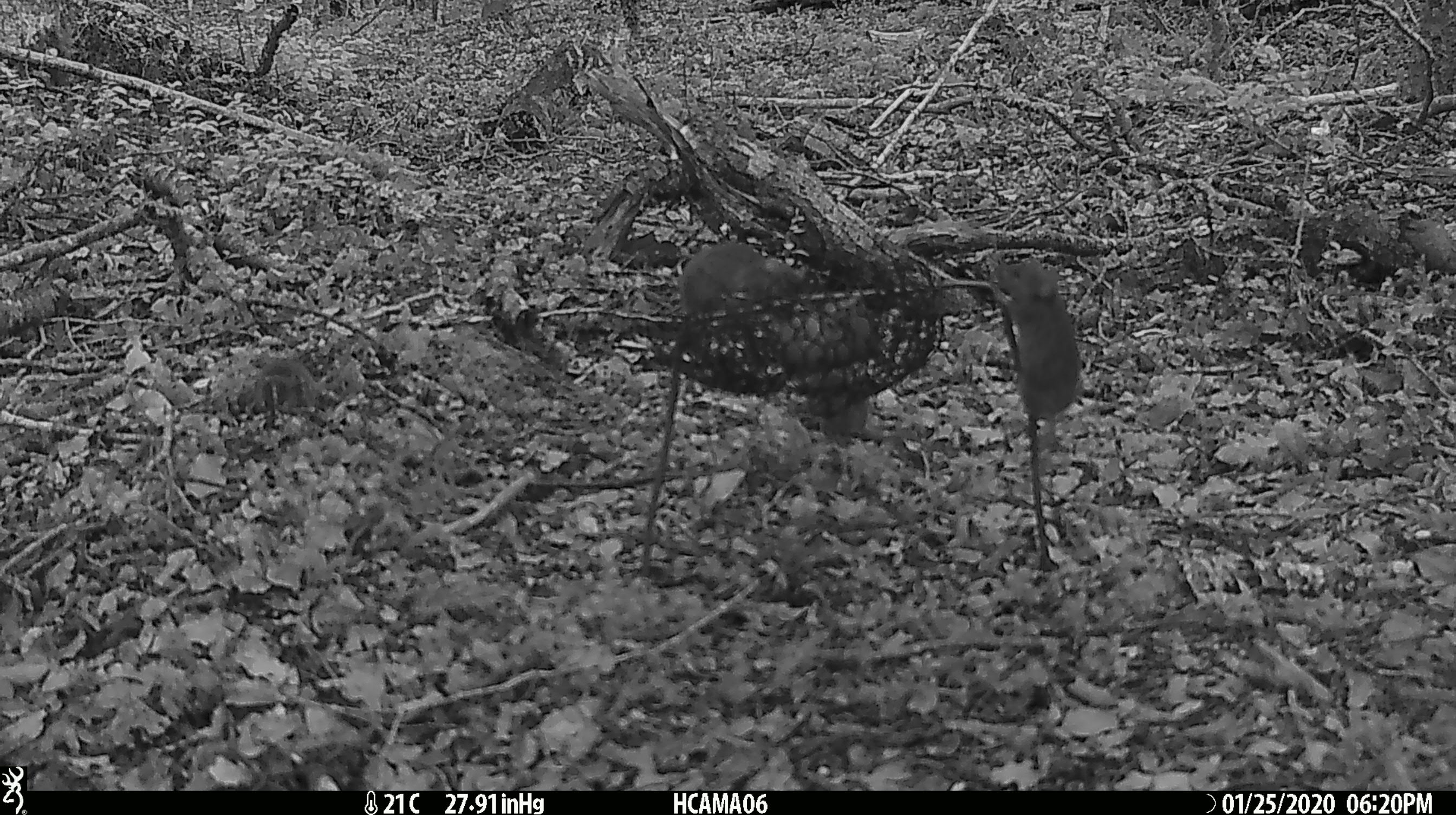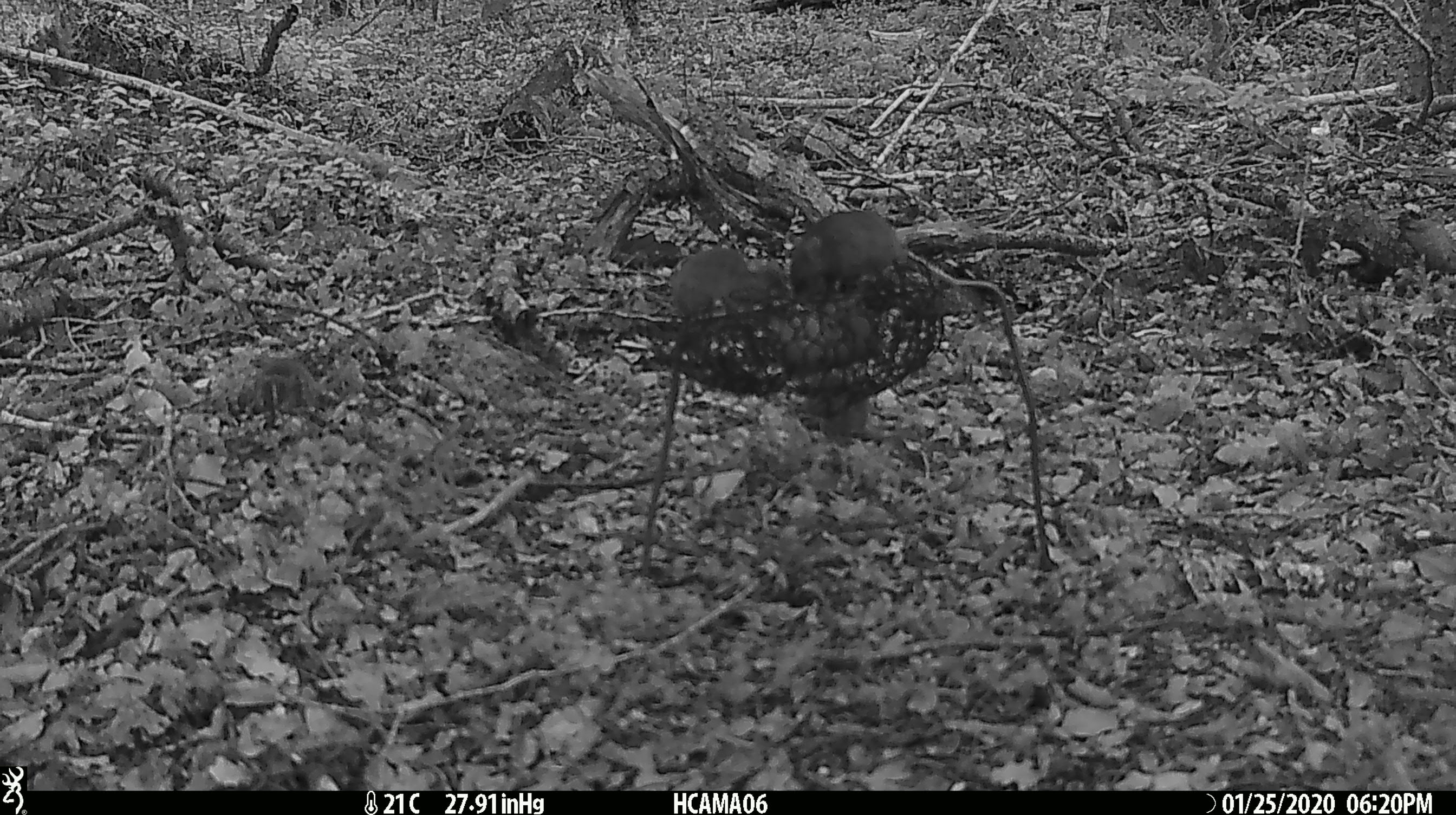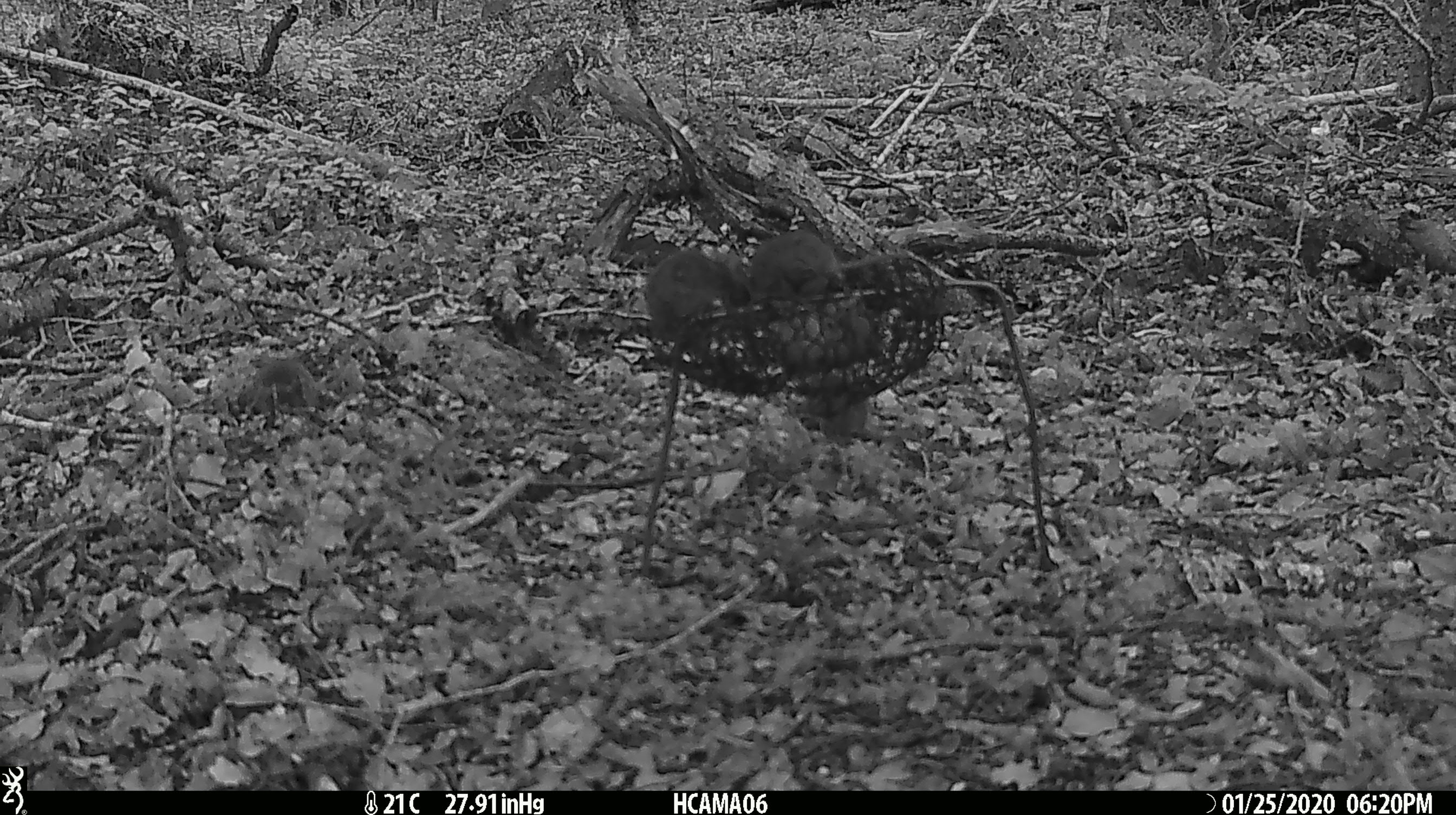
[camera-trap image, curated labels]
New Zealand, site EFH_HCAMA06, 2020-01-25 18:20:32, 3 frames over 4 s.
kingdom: Animalia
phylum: Chordata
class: Mammalia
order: Rodentia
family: Muridae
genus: Mus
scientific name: Mus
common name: mouse